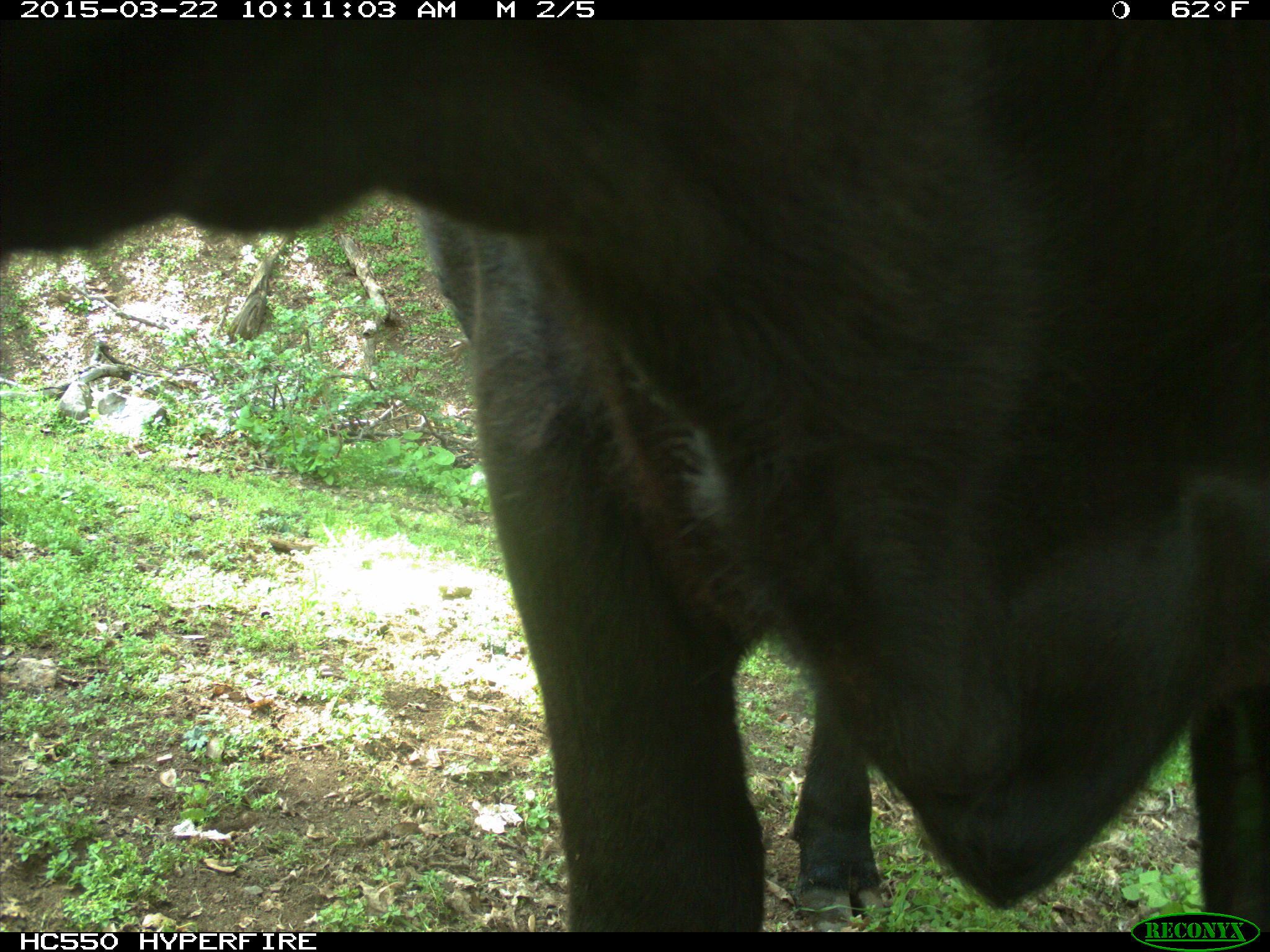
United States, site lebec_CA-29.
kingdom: Animalia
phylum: Chordata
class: Mammalia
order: Artiodactyla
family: Bovidae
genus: Bos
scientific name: Bos taurus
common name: domestic cow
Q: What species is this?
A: Bos taurus (domestic cow).